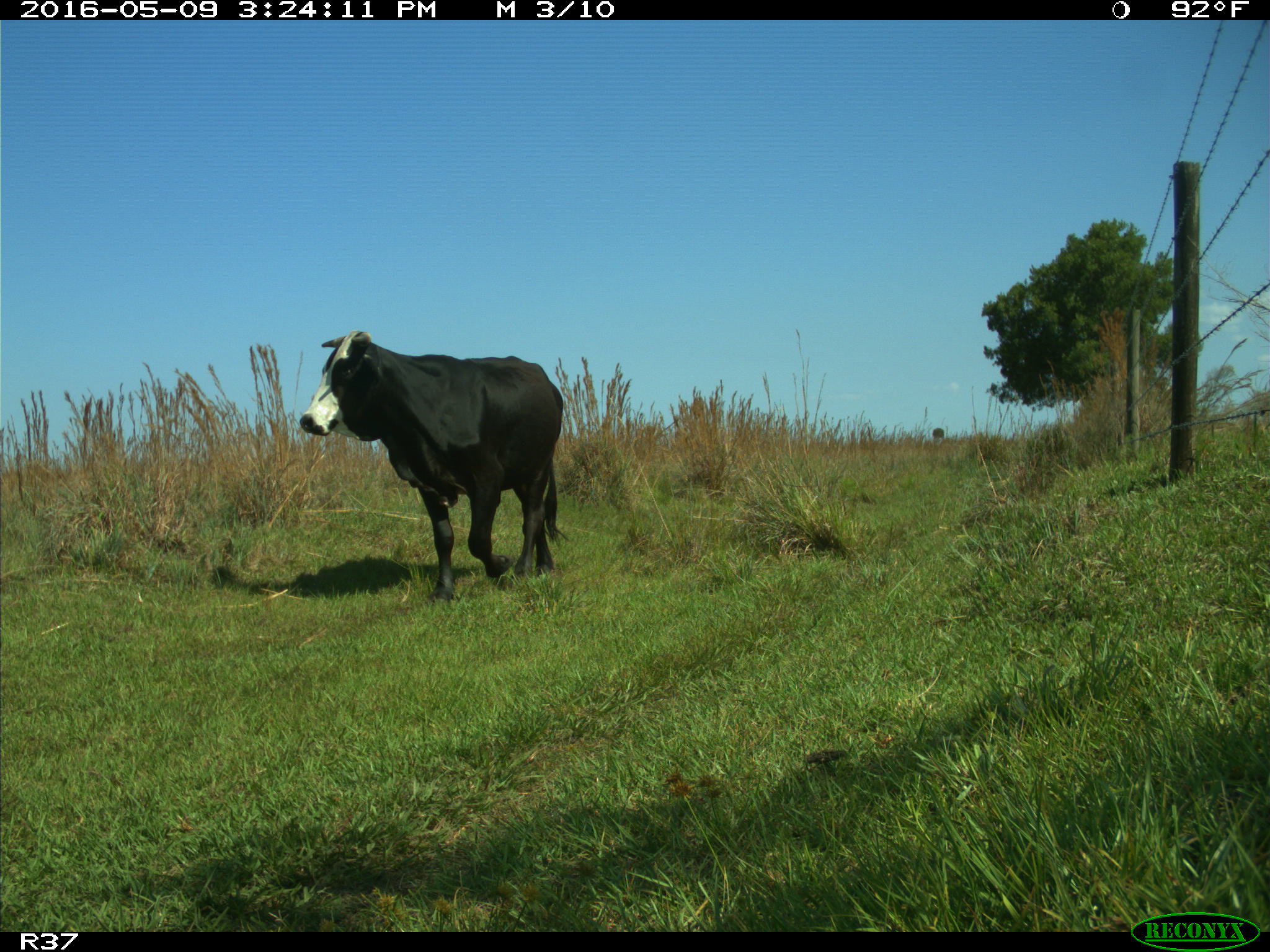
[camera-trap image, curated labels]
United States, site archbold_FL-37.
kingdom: Animalia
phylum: Chordata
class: Mammalia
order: Artiodactyla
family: Bovidae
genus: Bos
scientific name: Bos taurus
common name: domestic cow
Bos taurus (domestic cow).